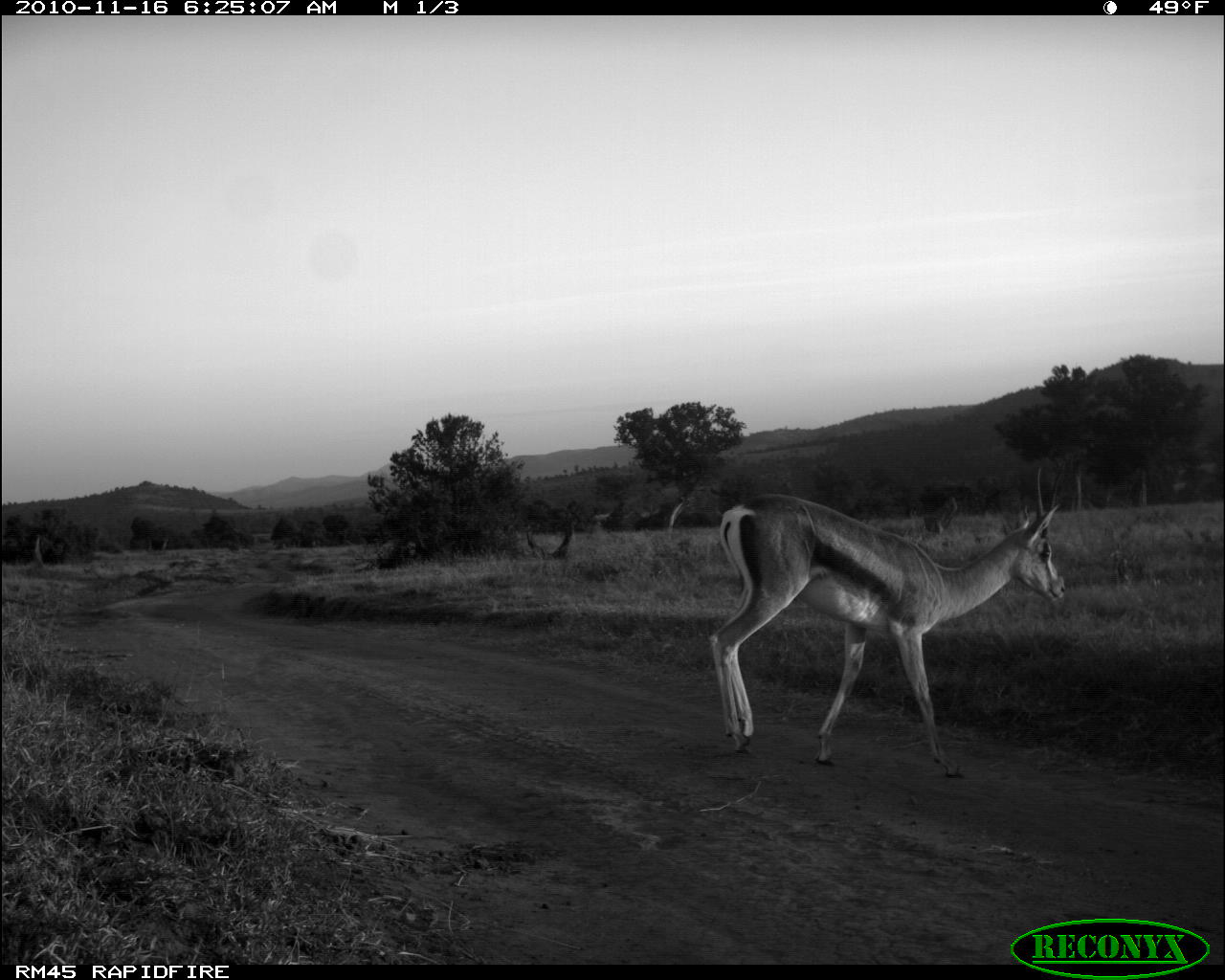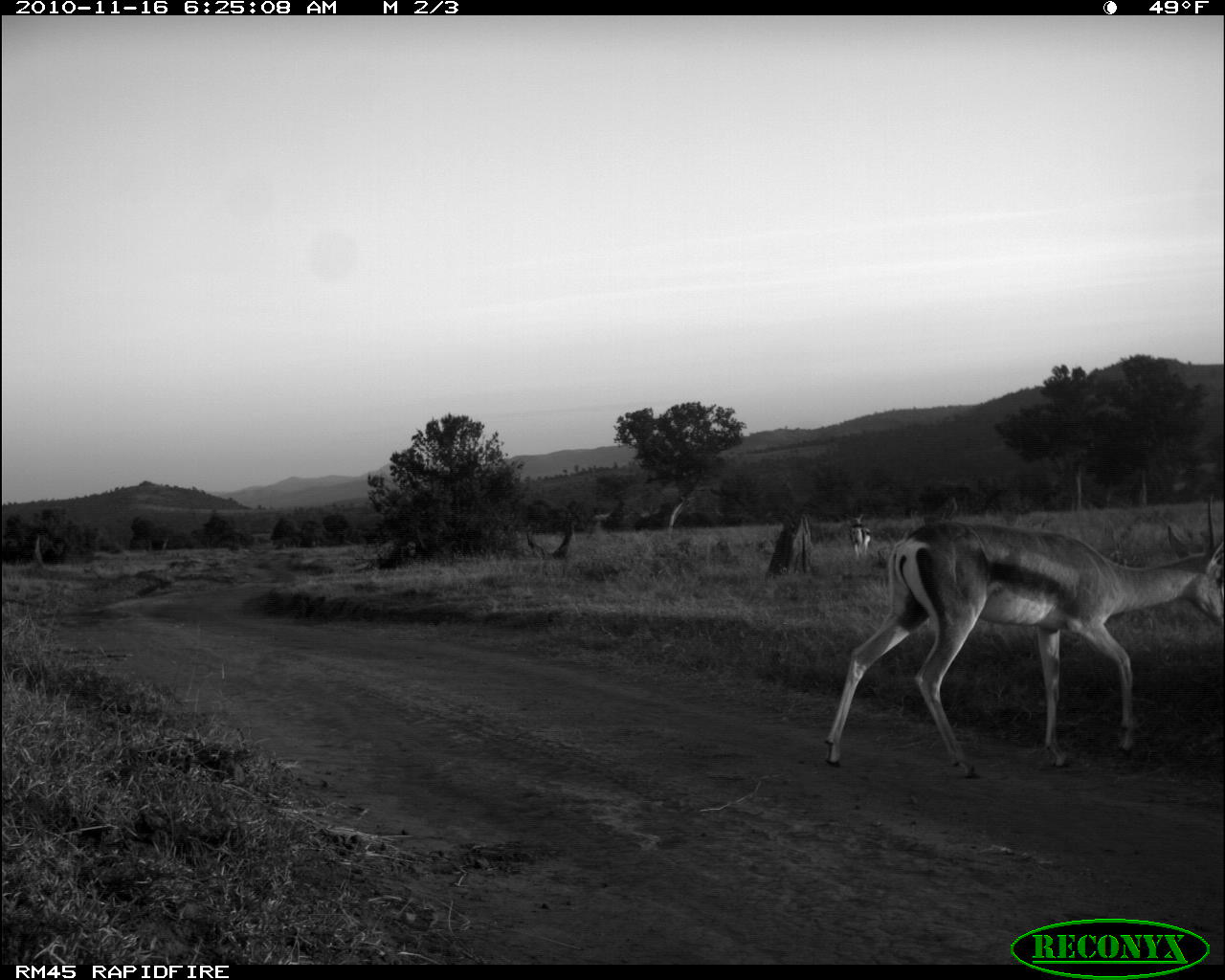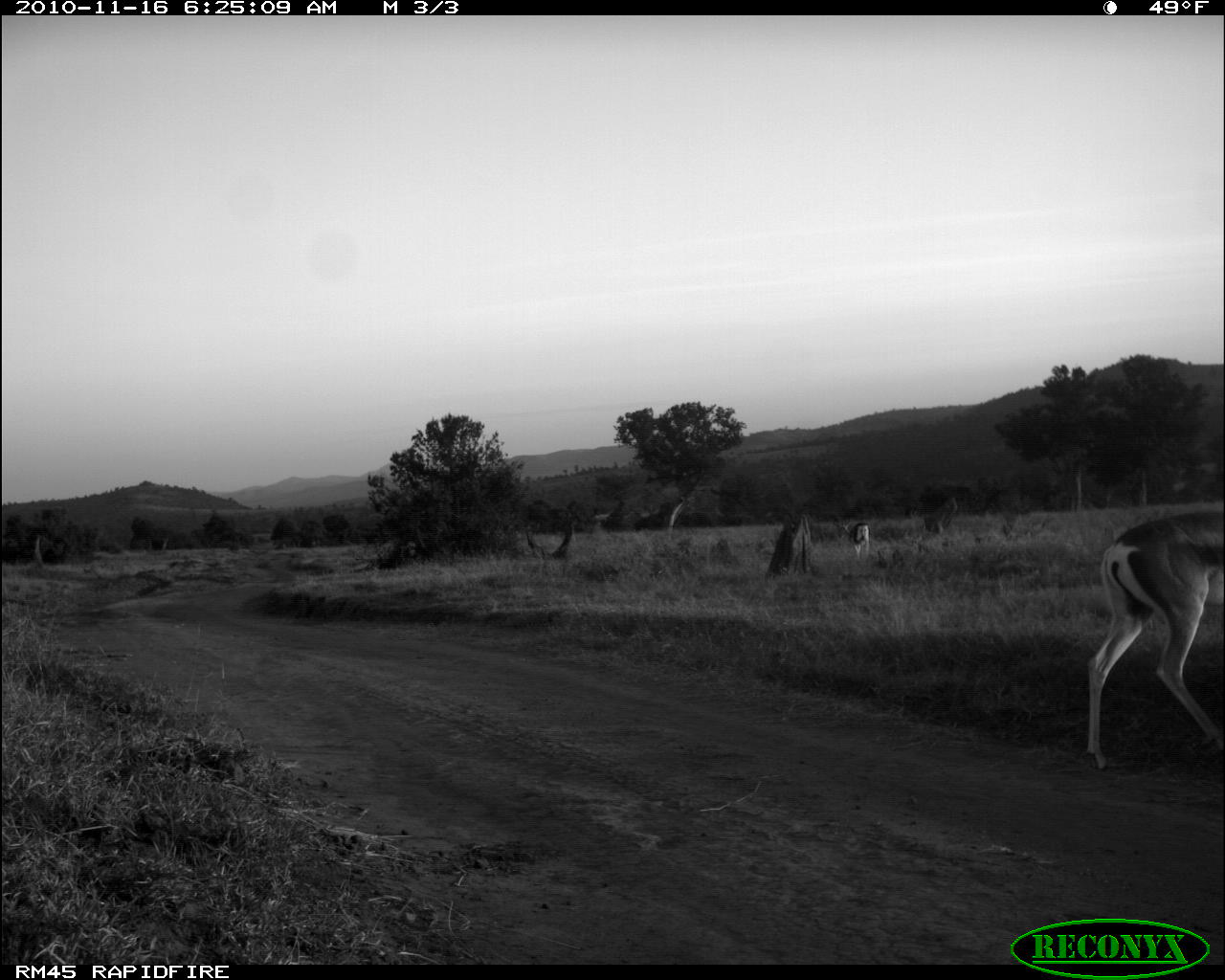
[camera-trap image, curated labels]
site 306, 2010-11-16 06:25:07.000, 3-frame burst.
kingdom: Animalia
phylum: Chordata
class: Mammalia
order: Artiodactyla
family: Bovidae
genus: Nanger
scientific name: Nanger granti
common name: grant's gazelle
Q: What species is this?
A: Nanger granti (grant's gazelle).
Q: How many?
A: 1.